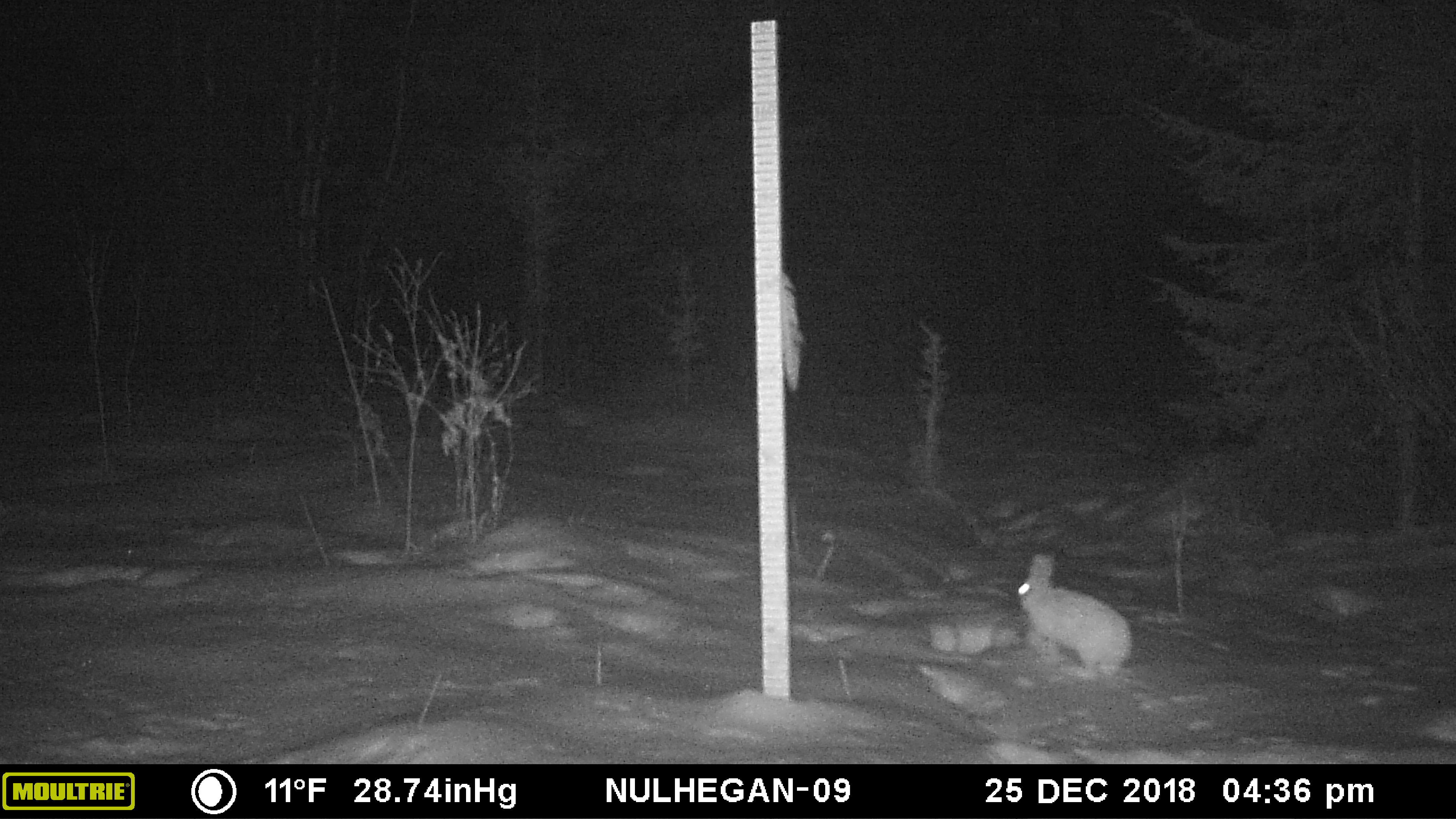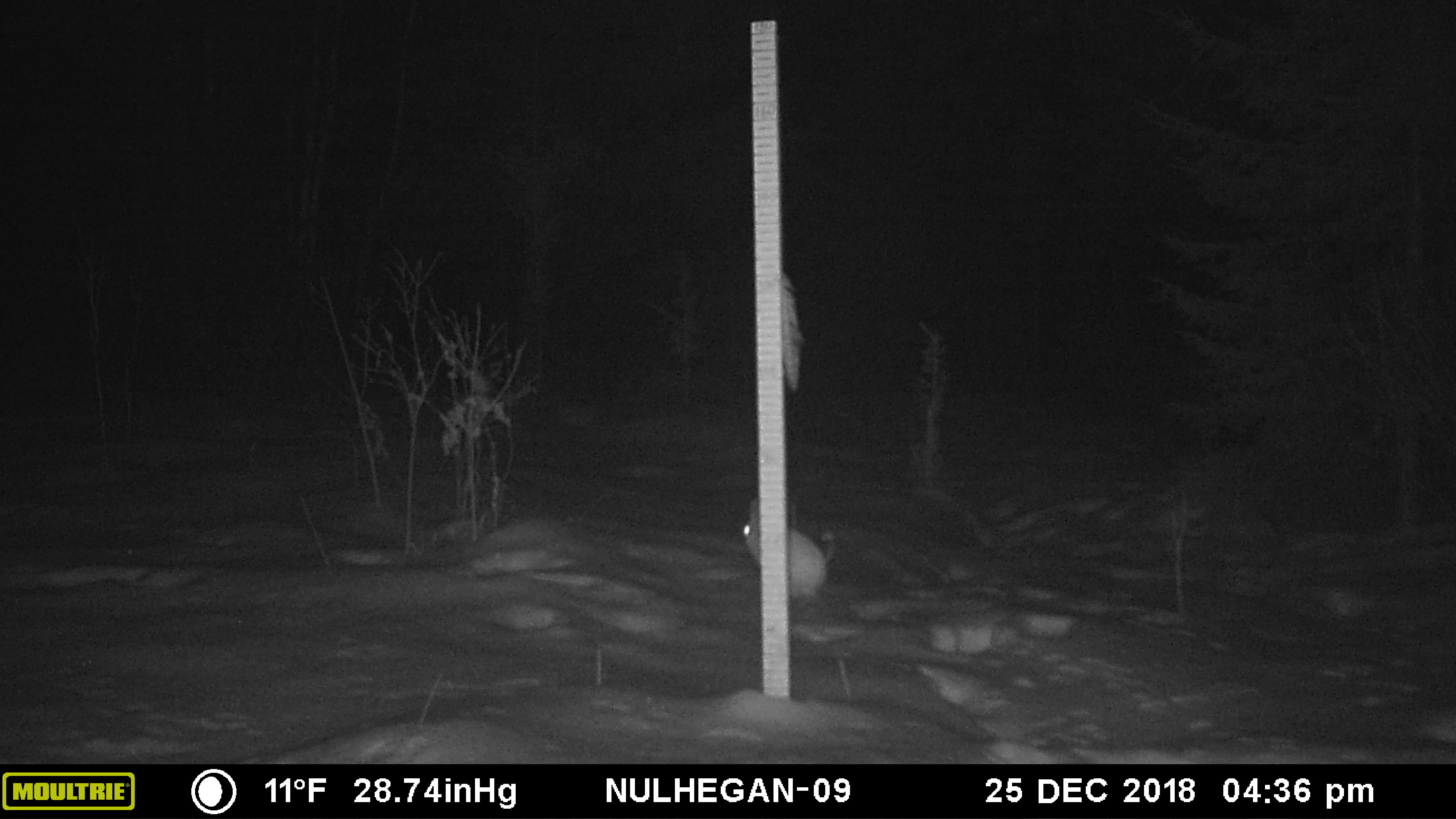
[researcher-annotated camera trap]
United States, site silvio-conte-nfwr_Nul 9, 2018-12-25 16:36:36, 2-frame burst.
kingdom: Animalia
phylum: Chordata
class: Mammalia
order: Lagomorpha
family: Leporidae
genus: Lepus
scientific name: Lepus americanus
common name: snowshoe hare